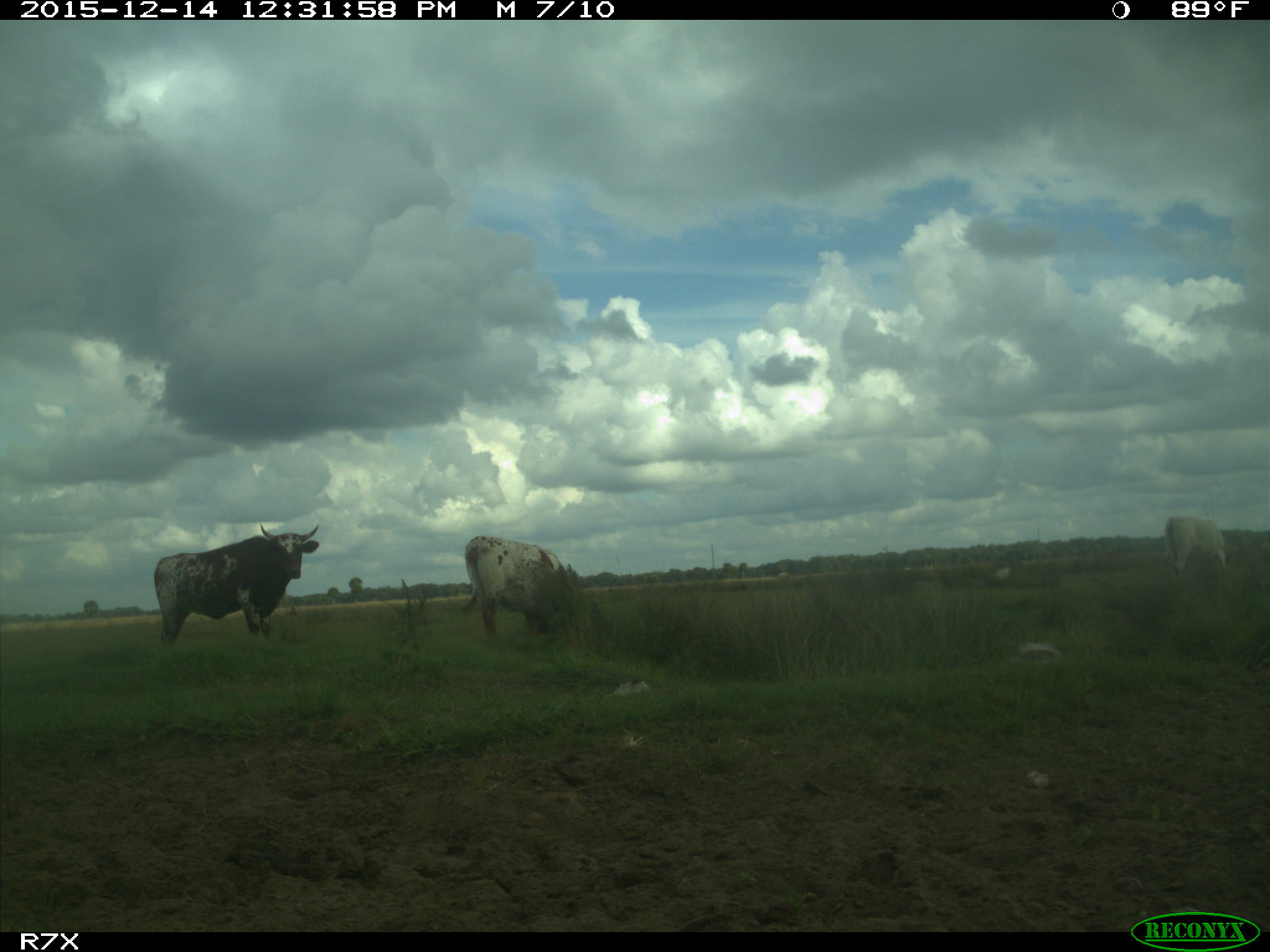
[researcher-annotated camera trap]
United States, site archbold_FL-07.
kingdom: Animalia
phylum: Chordata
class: Mammalia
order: Artiodactyla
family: Bovidae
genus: Bos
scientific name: Bos taurus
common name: domestic cow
Bos taurus (domestic cow).